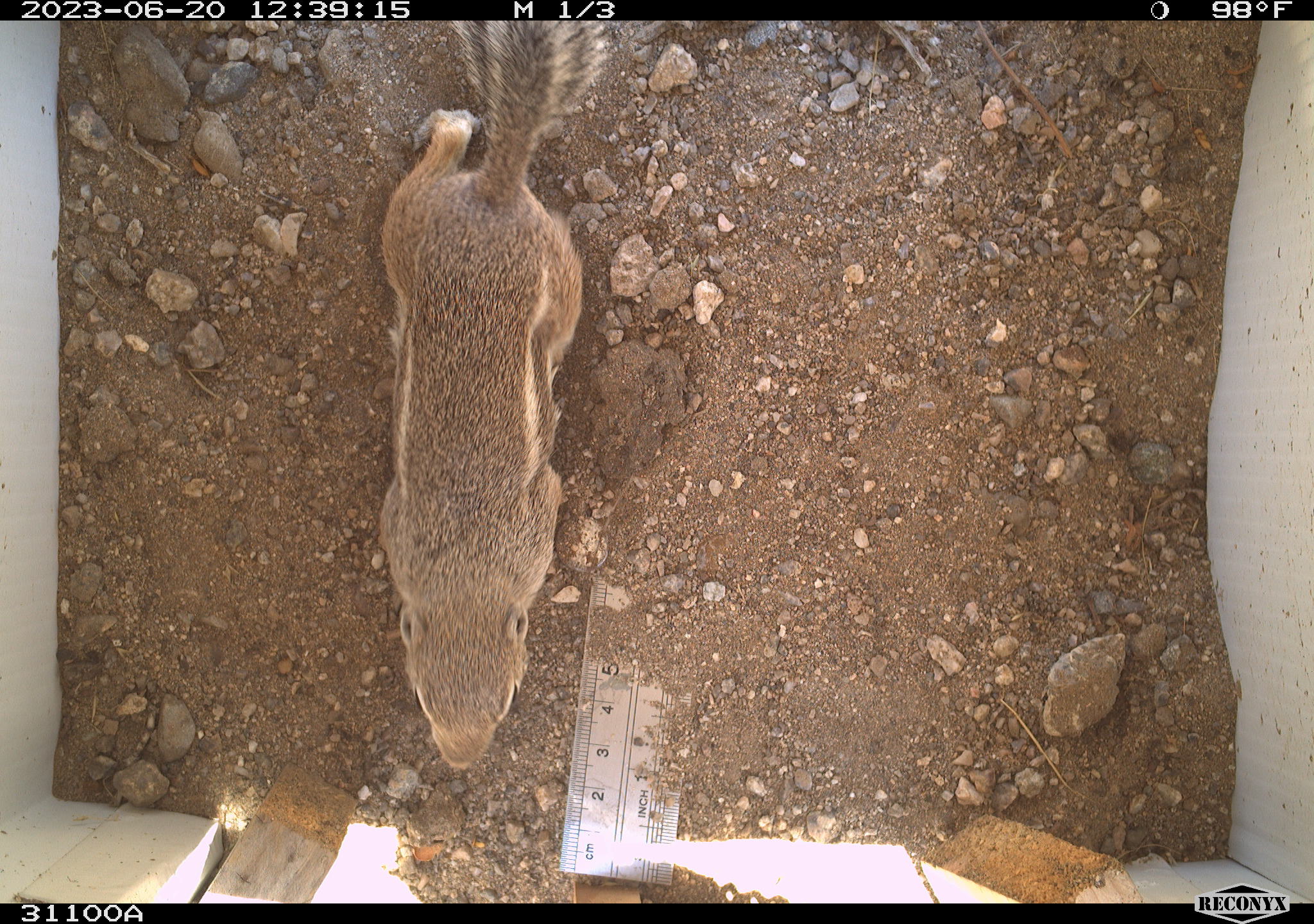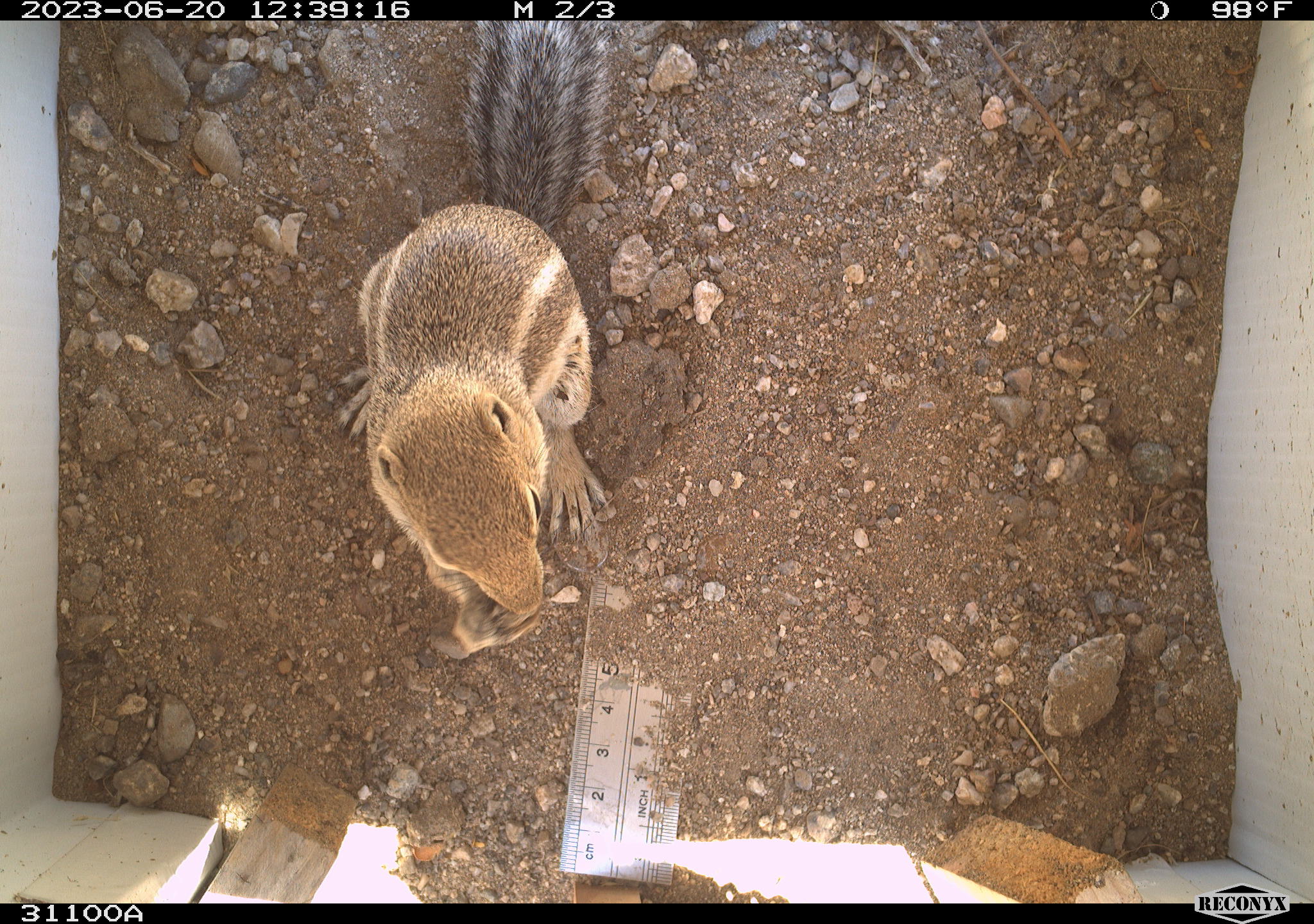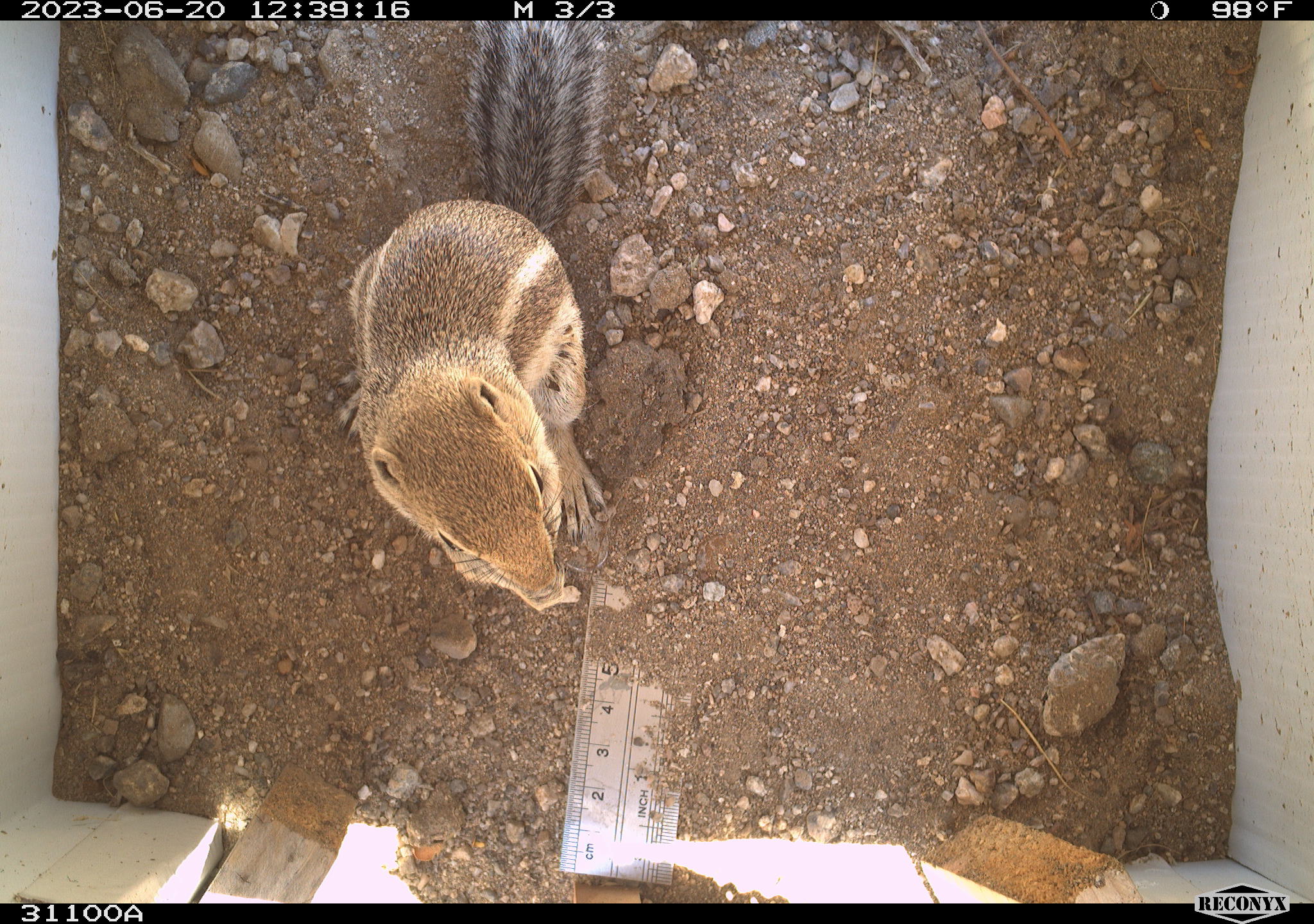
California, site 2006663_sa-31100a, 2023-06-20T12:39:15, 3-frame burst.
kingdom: Animalia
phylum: Chordata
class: Mammalia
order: Rodentia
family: Sciuridae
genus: Ammospermophilus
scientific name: Ammospermophilus leucurus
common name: white-tailed antelope squirrel